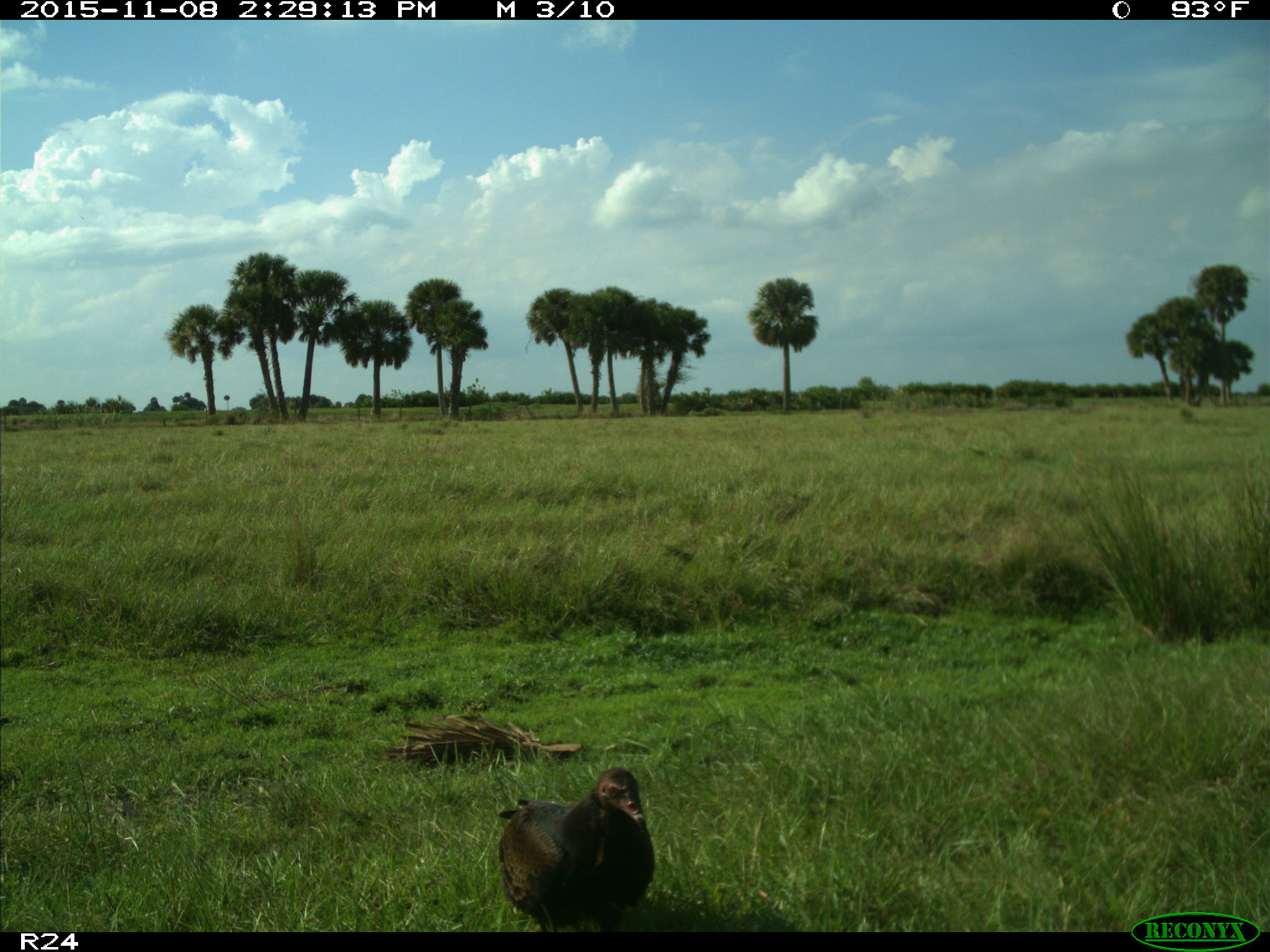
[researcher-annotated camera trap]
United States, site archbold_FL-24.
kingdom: Animalia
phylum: Chordata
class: Aves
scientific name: Aves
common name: birds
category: unidentified bird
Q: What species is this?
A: Unidentified bird (birds) (Aves).